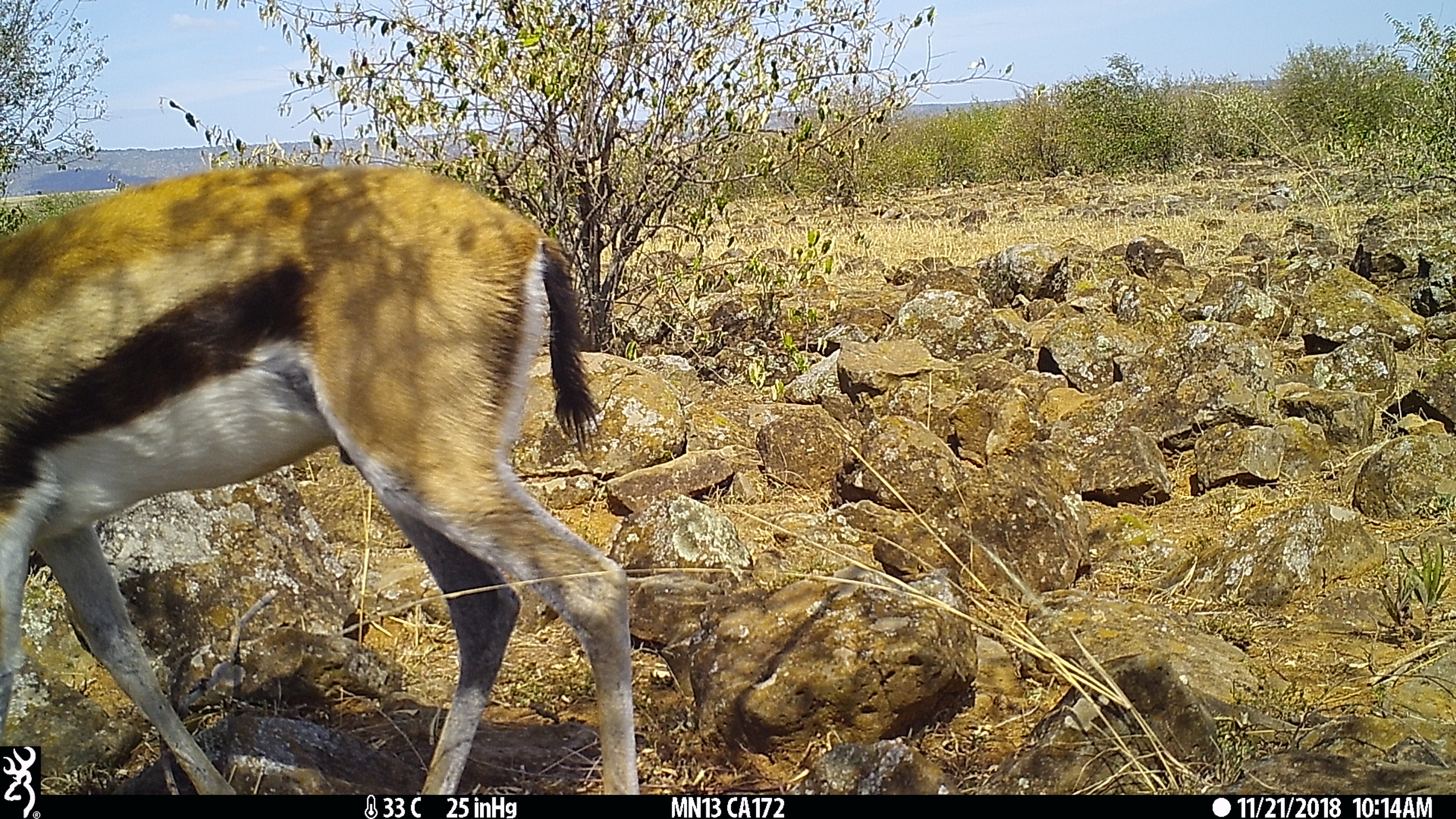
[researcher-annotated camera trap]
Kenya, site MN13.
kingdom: Animalia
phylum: Chordata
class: Mammalia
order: Artiodactyla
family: Bovidae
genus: Eudorcas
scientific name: Eudorcas thomsonii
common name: thomon's gazelle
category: gazelle thomsons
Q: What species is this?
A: Gazelle thomsons (thomon's gazelle) (Eudorcas thomsonii).